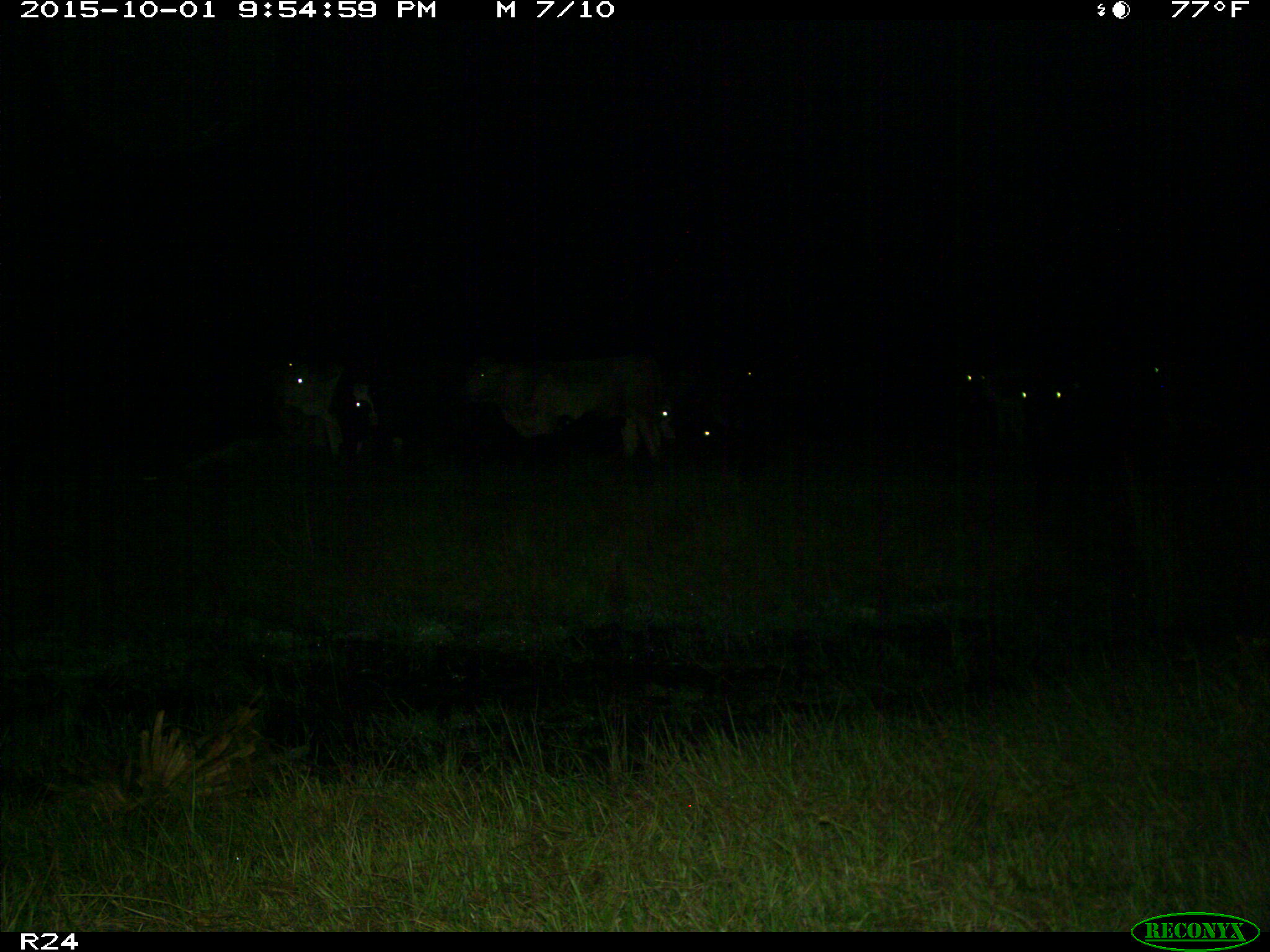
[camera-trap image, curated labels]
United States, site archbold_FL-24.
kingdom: Animalia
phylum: Chordata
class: Mammalia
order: Artiodactyla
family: Bovidae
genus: Bos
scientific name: Bos taurus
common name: domestic cow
Bos taurus (domestic cow).